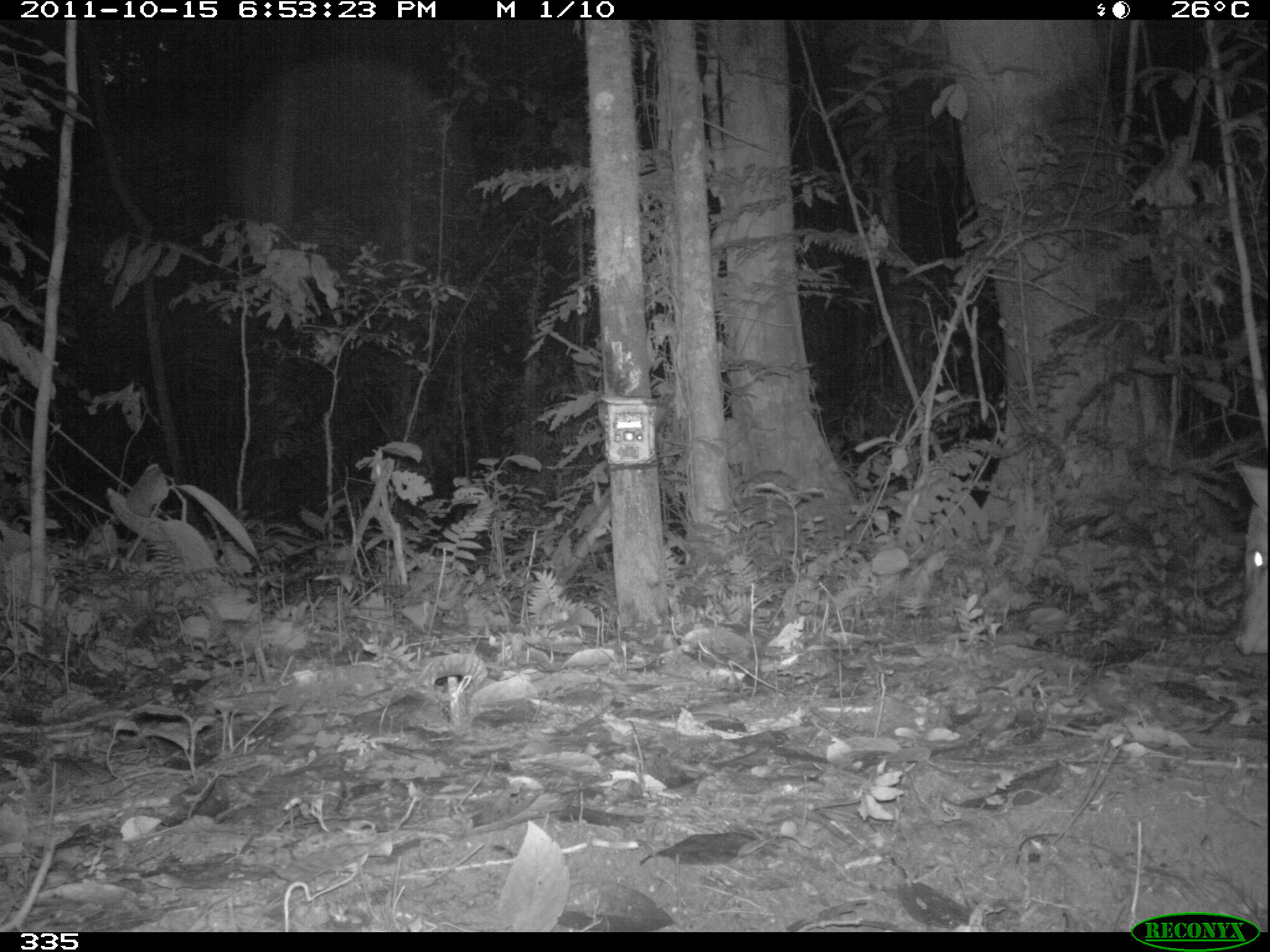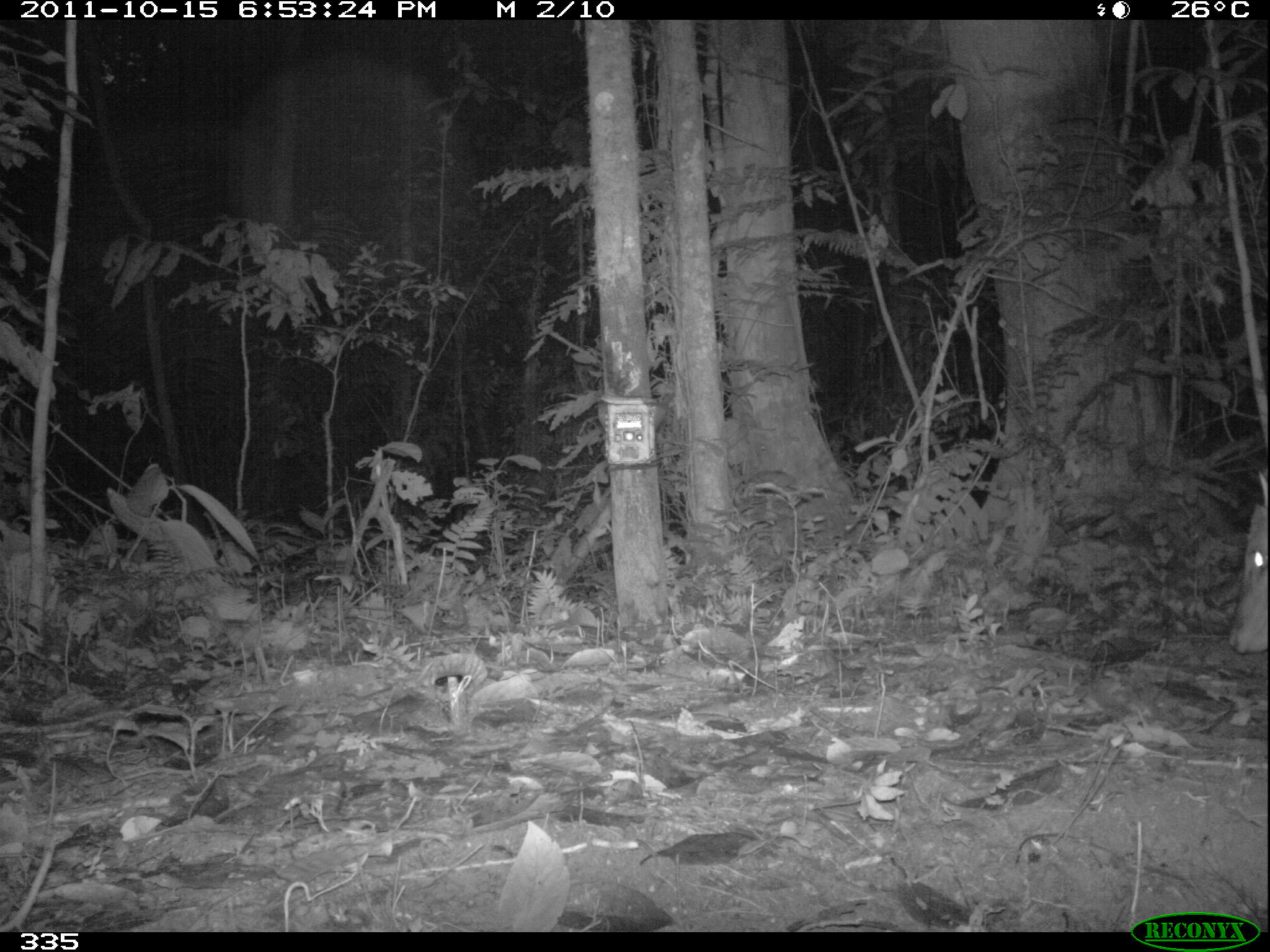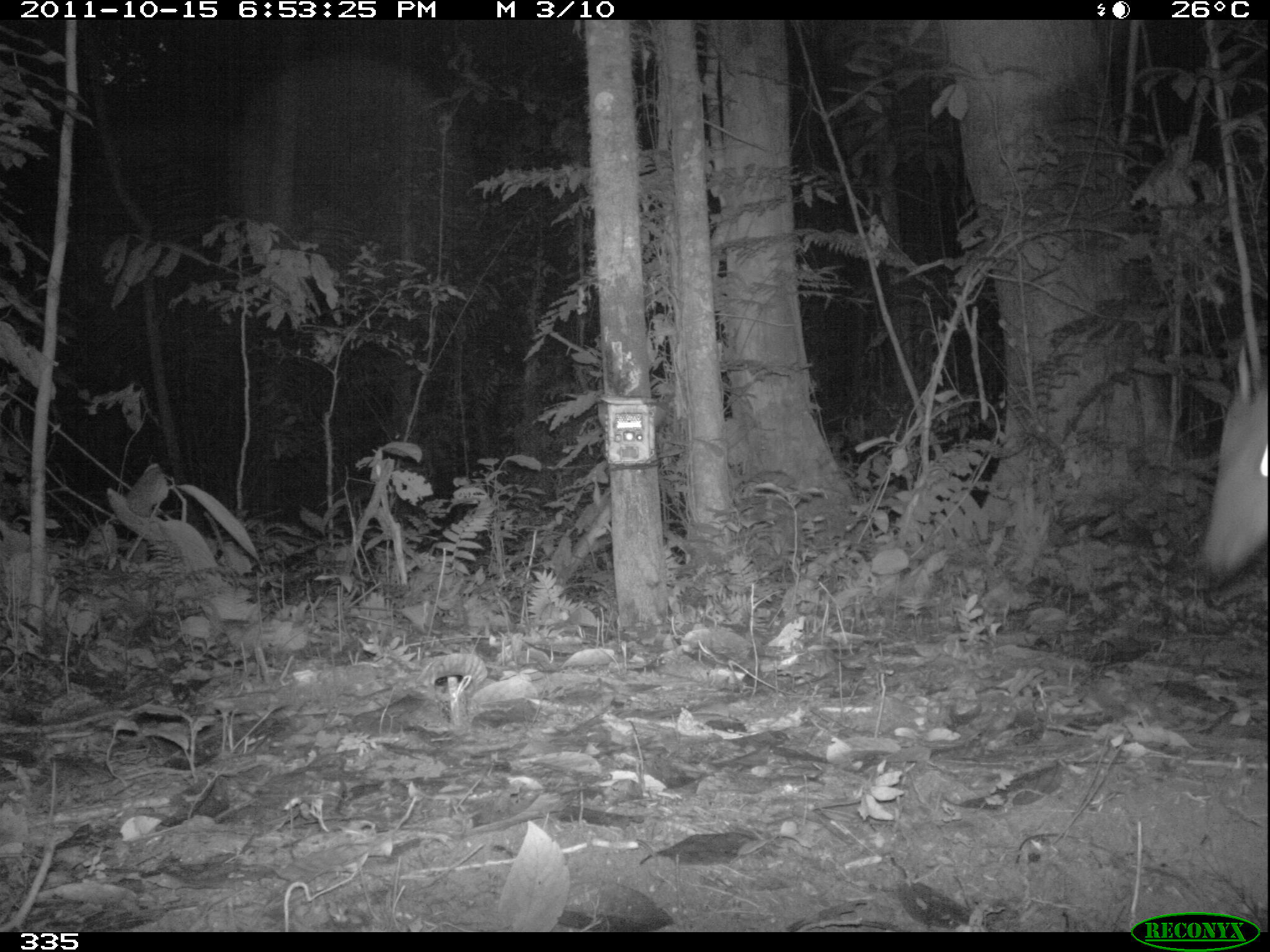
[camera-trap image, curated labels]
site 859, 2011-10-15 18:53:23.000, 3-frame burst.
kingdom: Animalia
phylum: Chordata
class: Mammalia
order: Artiodactyla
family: Cervidae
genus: Mazama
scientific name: Mazama americana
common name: red brocket